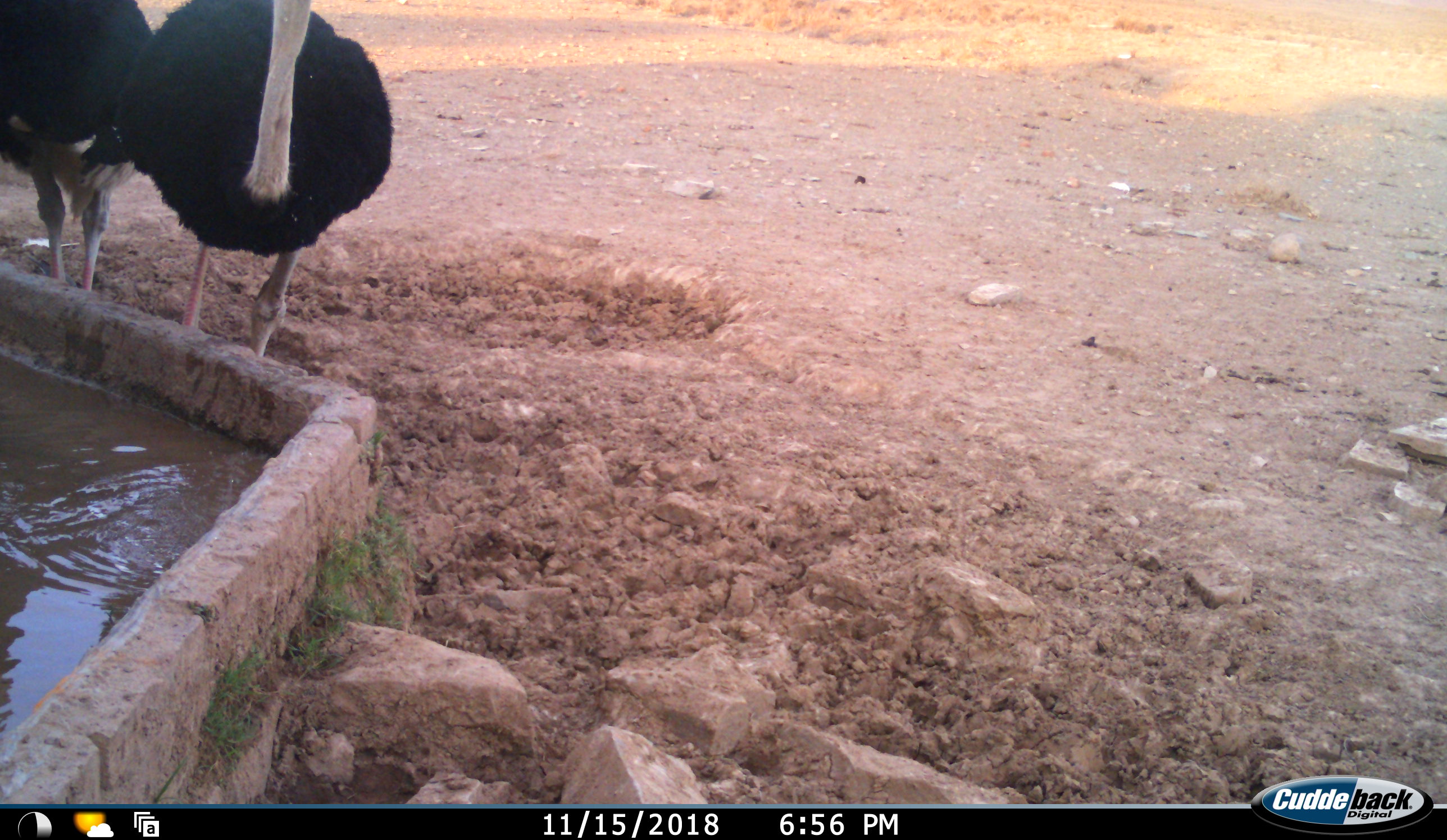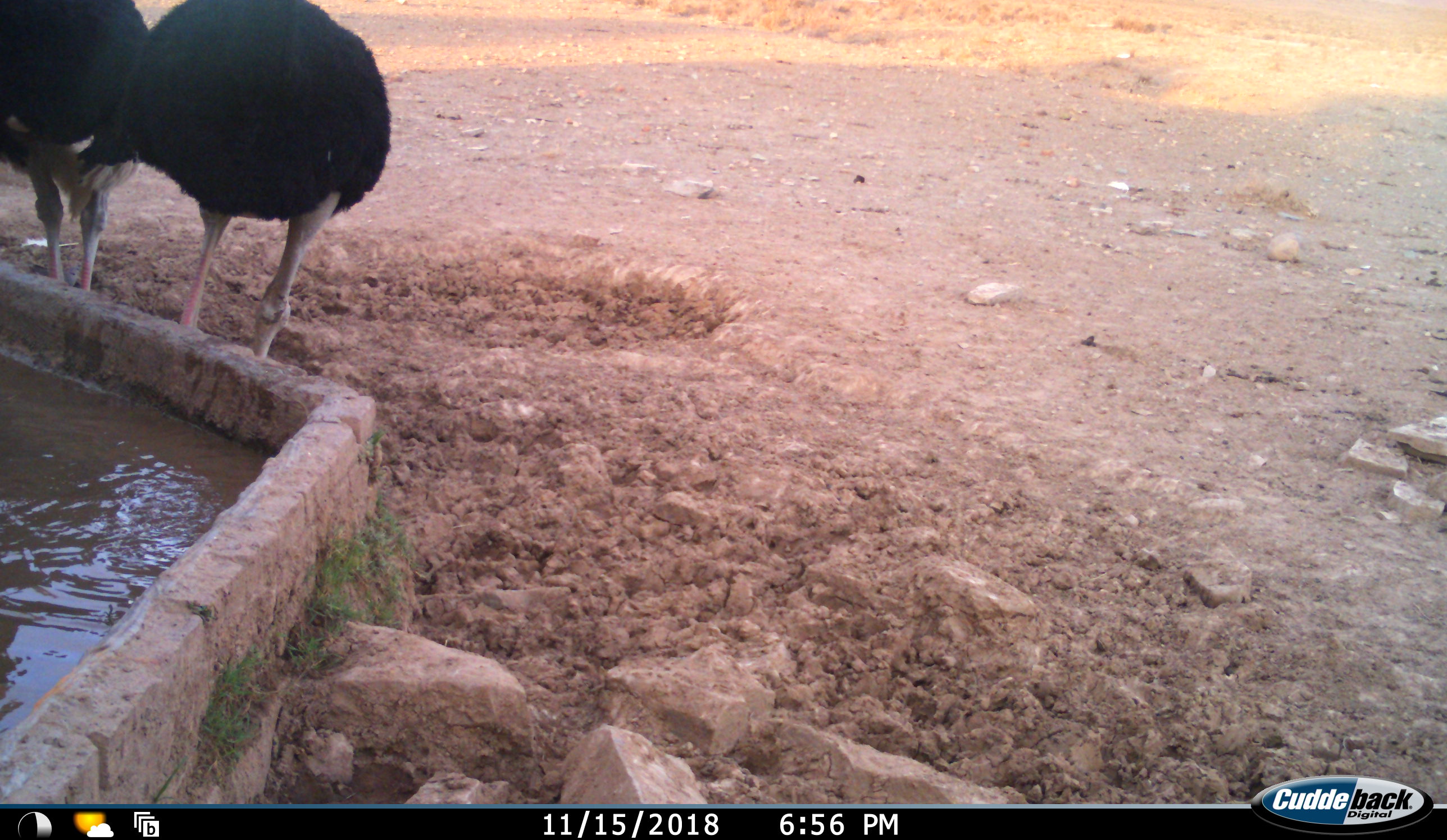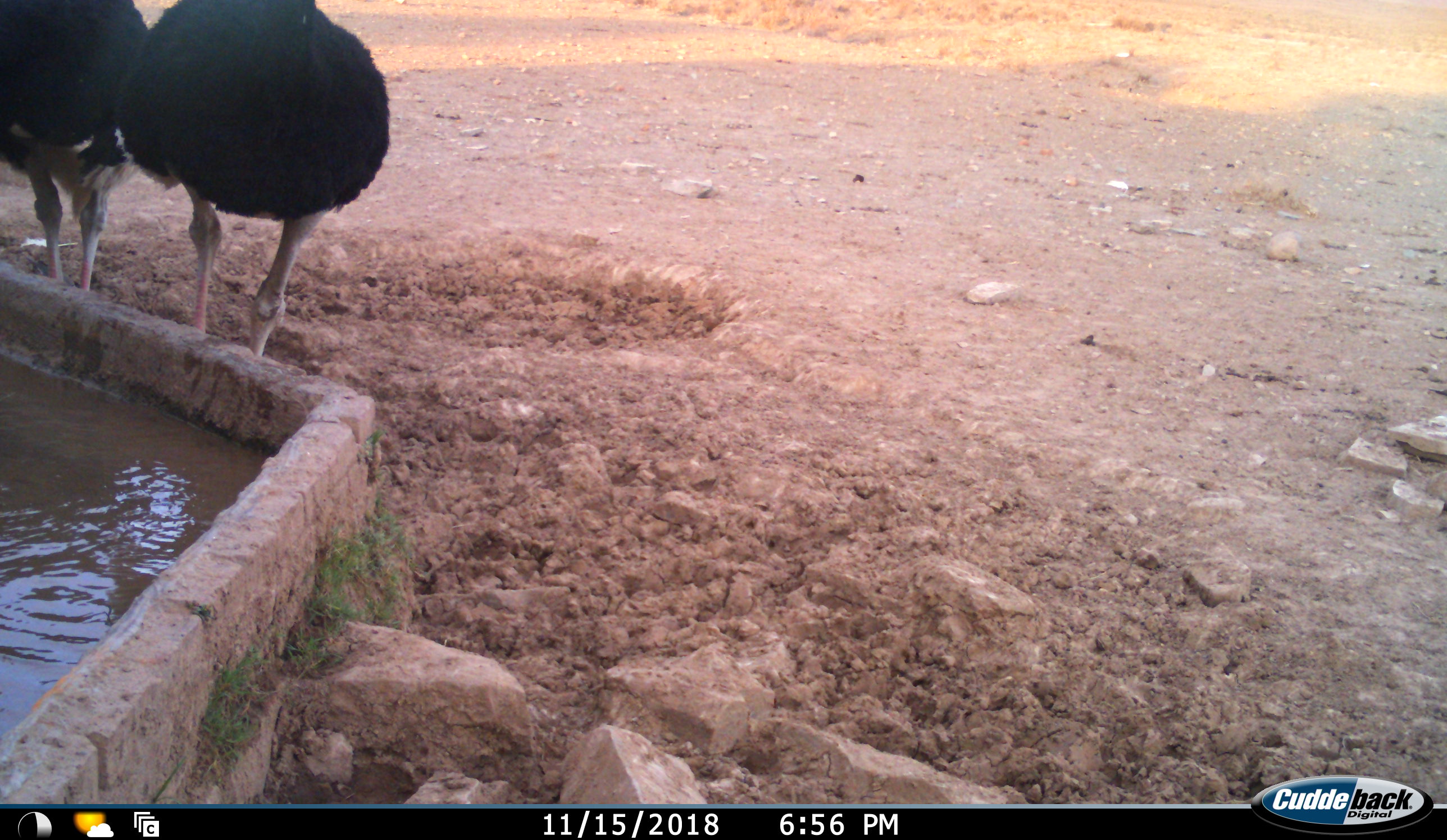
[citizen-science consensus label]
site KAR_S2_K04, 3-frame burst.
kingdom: Animalia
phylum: Chordata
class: Aves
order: Struthioniformes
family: Struthionidae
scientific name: Struthionidae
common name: ostrich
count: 2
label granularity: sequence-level